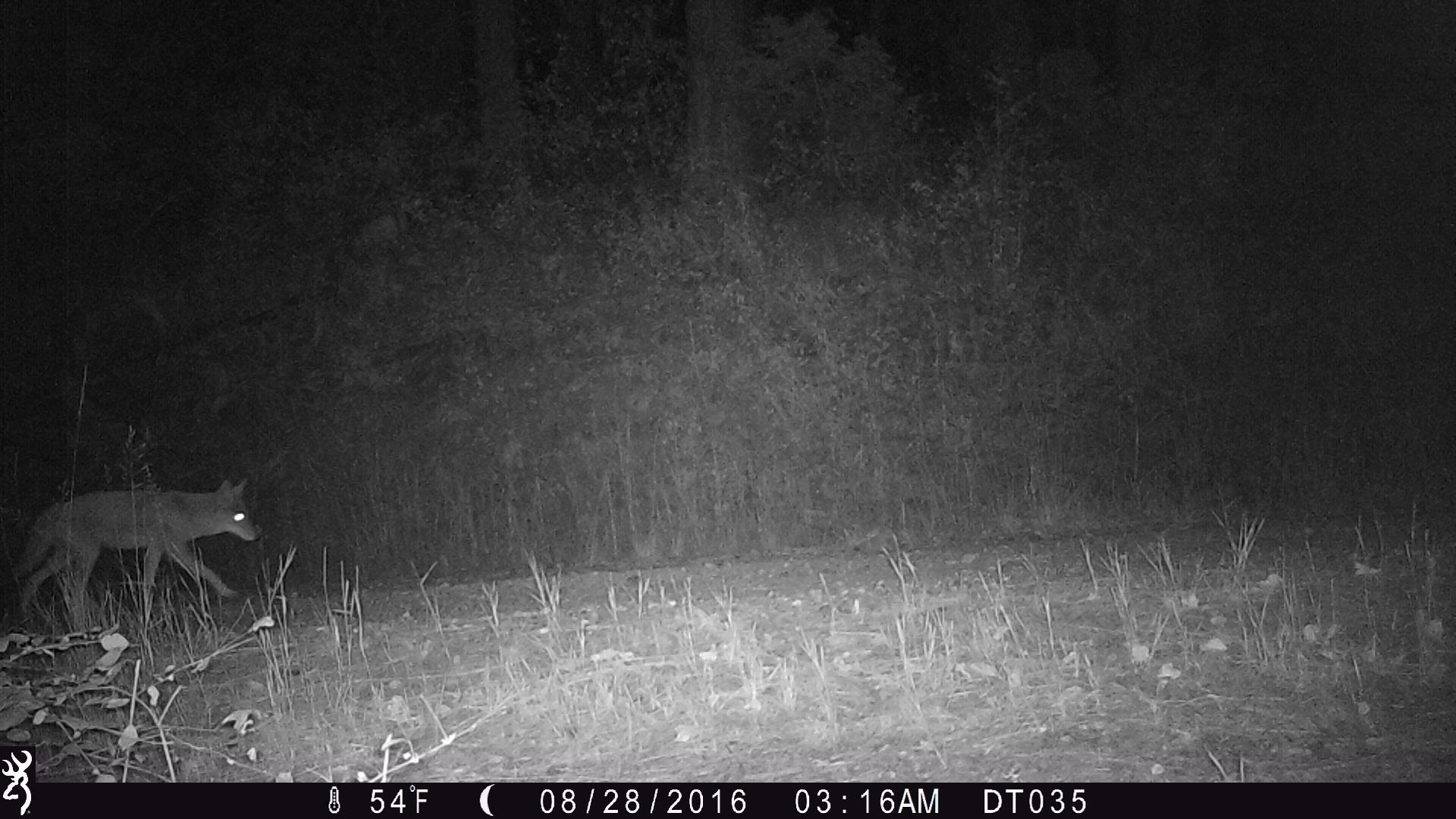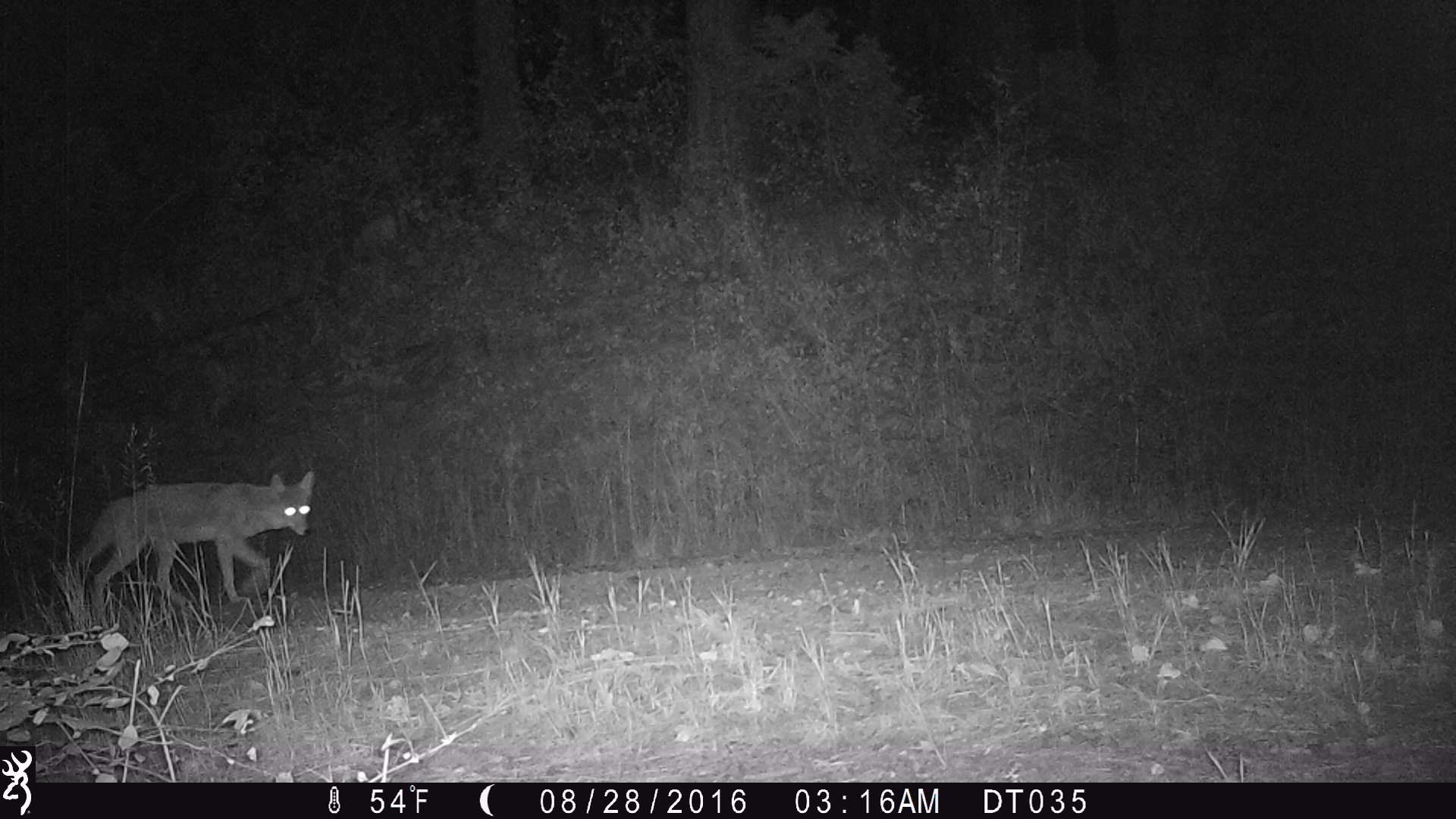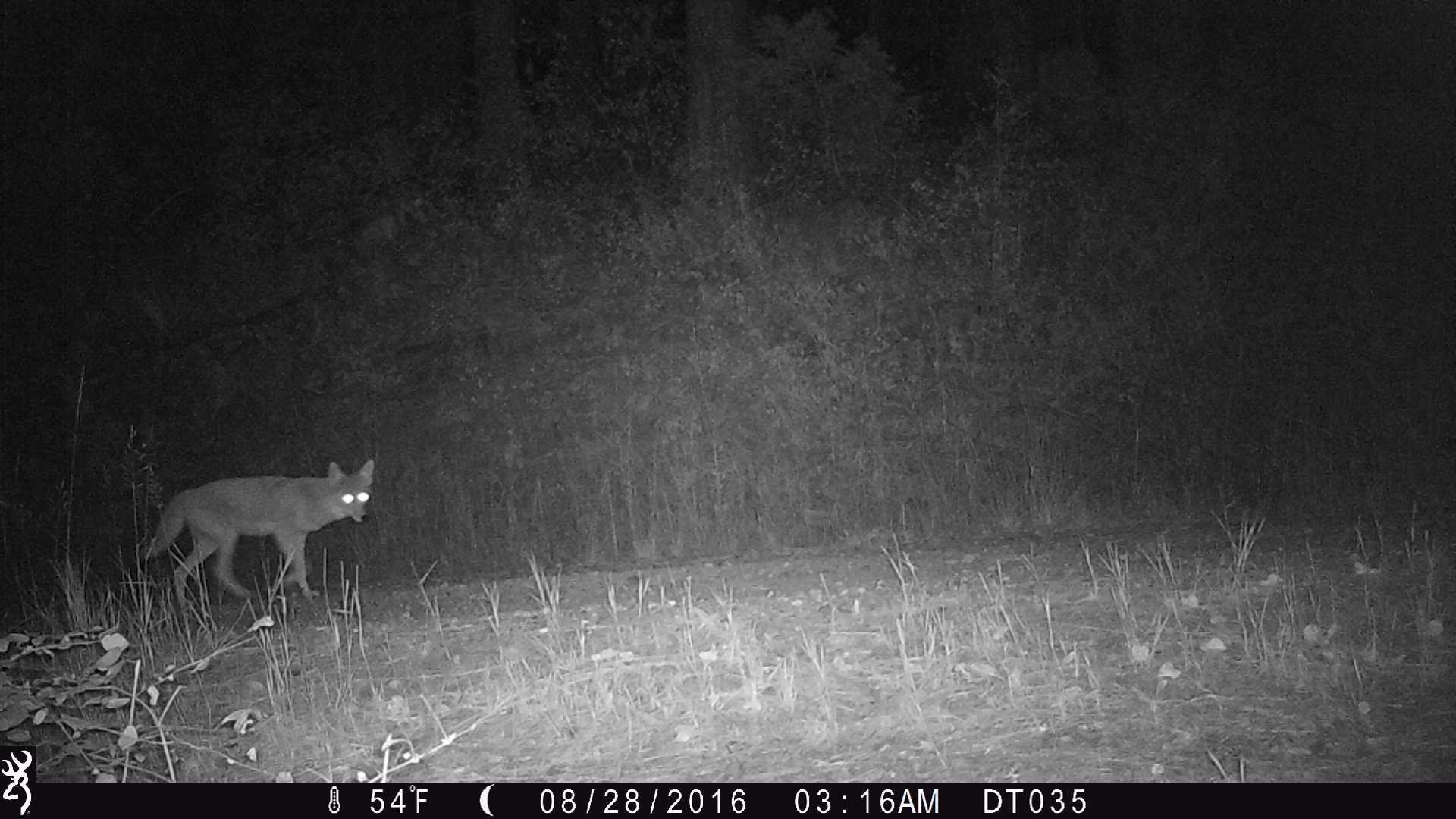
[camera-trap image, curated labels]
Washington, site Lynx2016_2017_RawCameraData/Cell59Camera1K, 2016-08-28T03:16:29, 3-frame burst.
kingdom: Animalia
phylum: Chordata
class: Mammalia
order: Carnivora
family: Canidae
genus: Canis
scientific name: Canis latrans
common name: coyote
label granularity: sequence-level